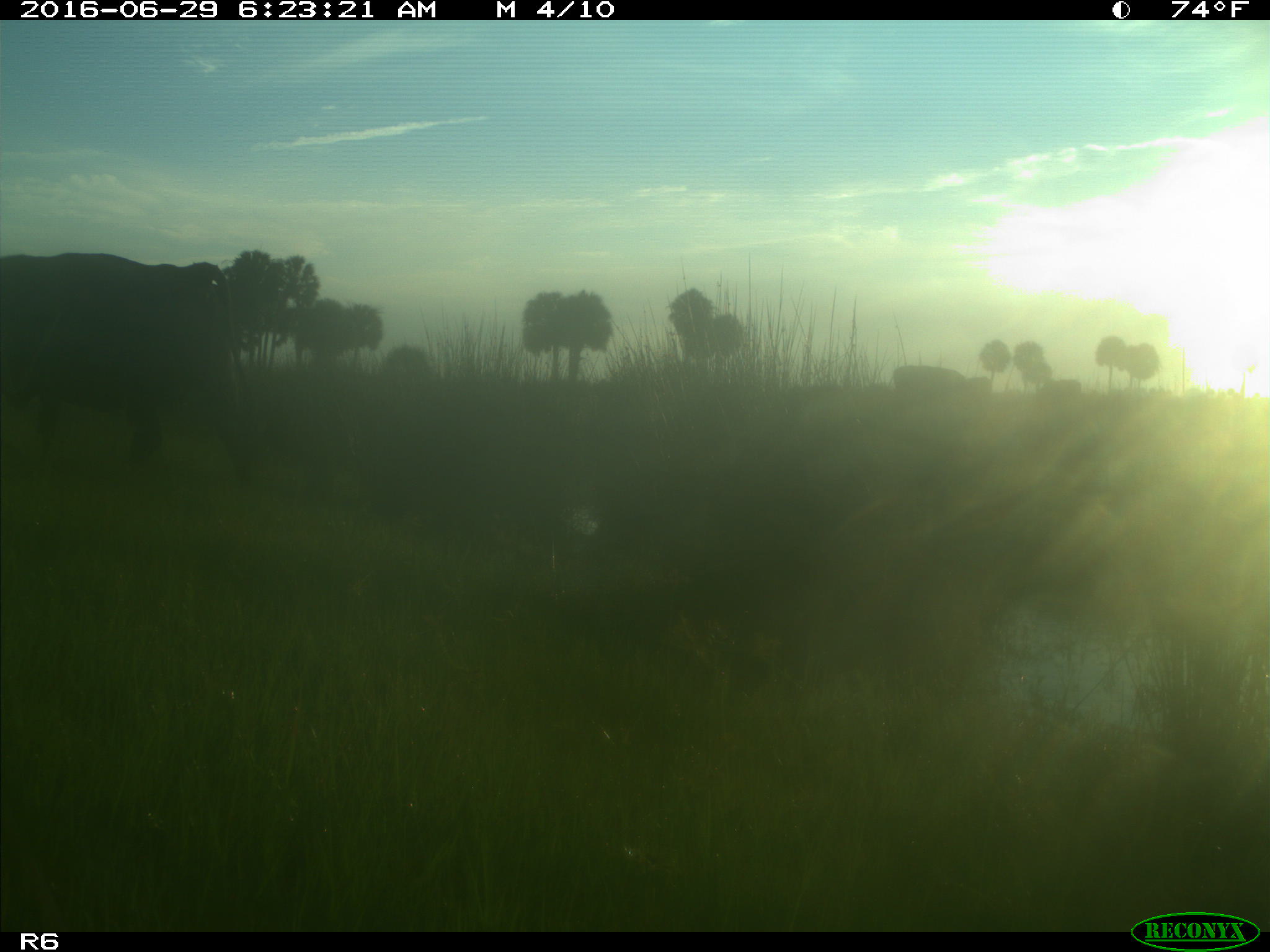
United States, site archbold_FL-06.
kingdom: Animalia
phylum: Chordata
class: Mammalia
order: Artiodactyla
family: Bovidae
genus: Bos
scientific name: Bos taurus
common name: domestic cow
Bos taurus (domestic cow).